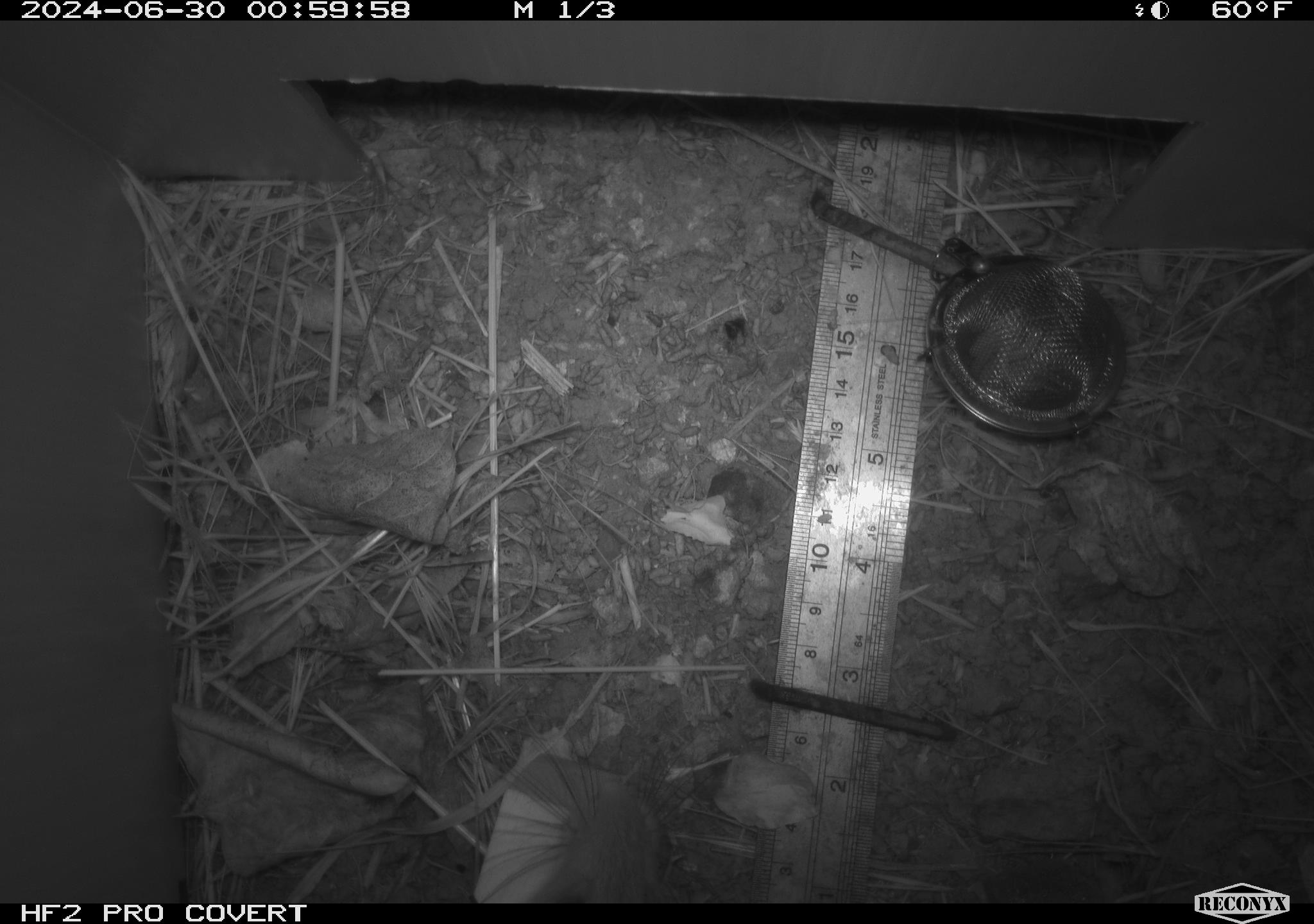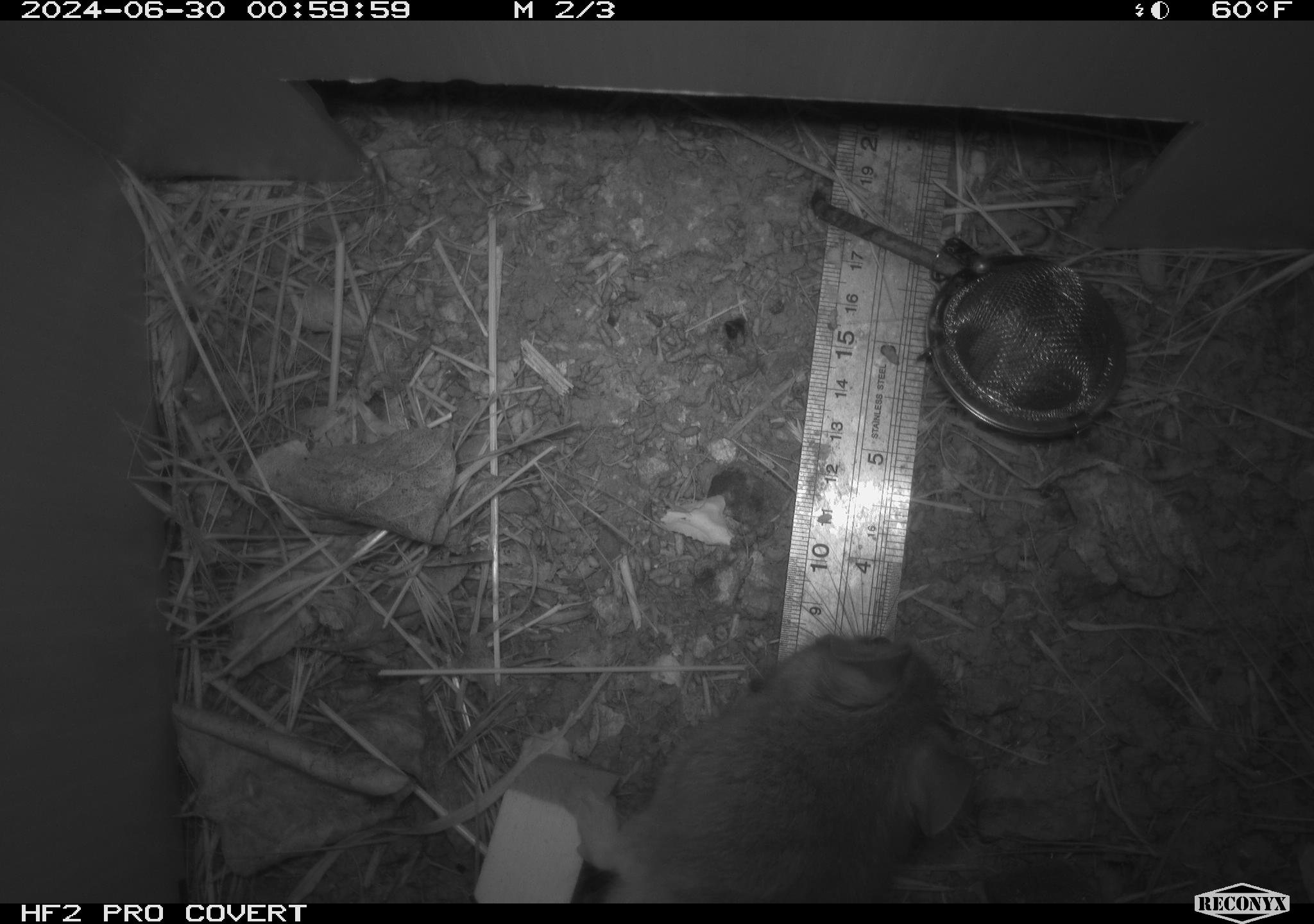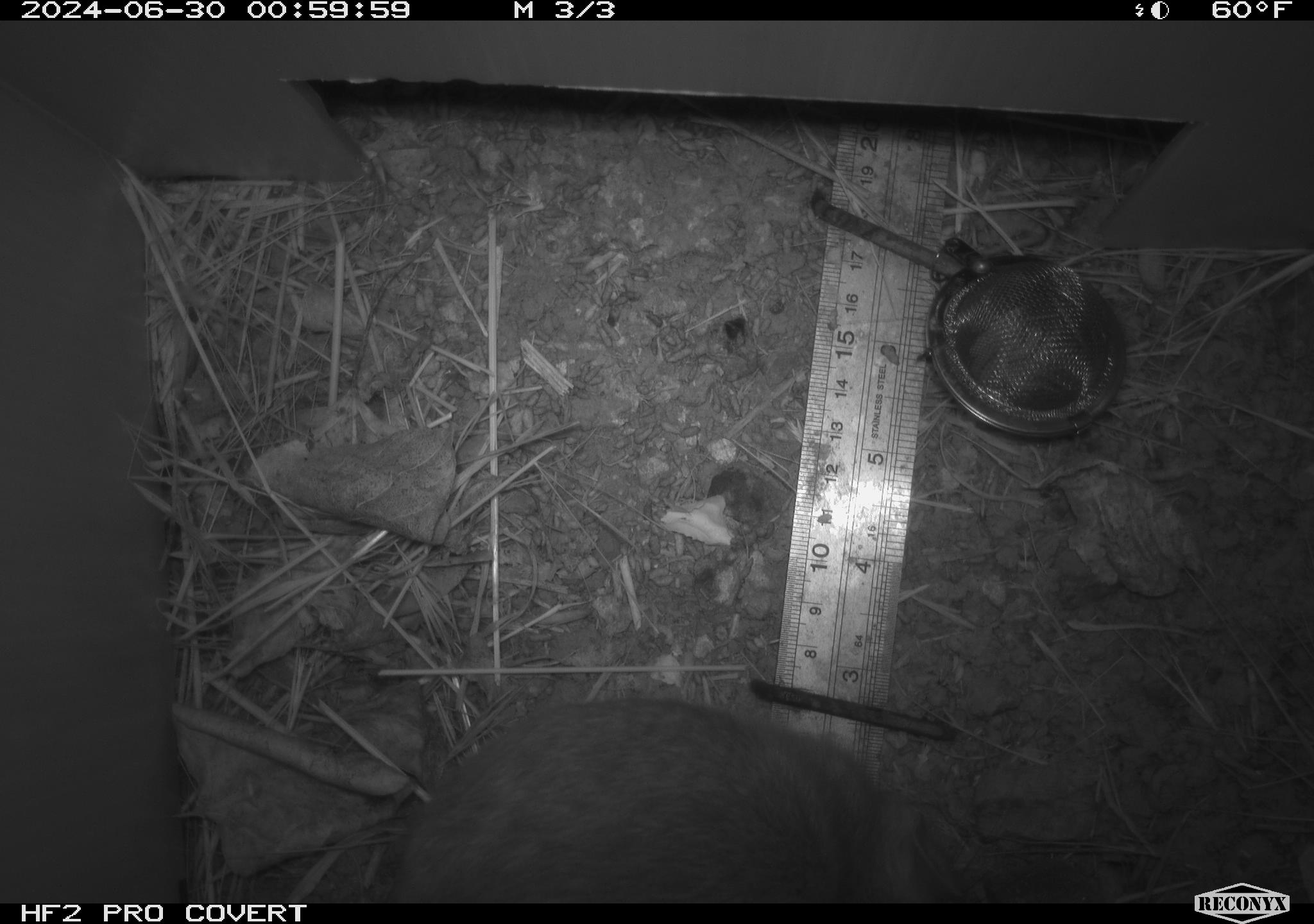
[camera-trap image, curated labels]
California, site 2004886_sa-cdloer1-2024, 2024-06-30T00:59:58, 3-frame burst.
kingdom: Animalia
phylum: Chordata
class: Mammalia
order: Rodentia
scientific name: Rodentia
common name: woodrat or rat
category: woodrat or rat species